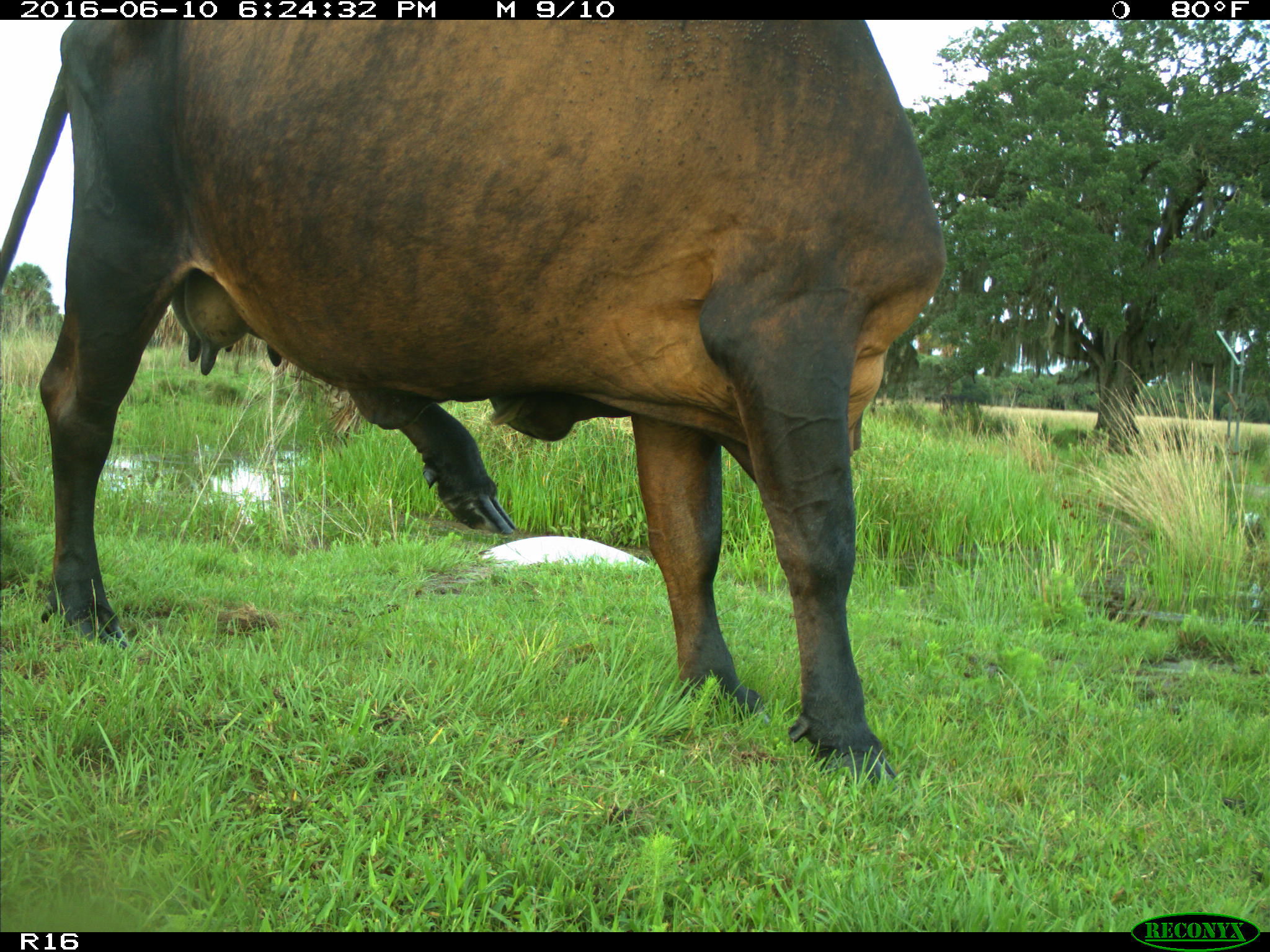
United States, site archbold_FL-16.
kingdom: Animalia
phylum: Chordata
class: Mammalia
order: Artiodactyla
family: Bovidae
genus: Bos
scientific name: Bos taurus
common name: domestic cow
Bos taurus (domestic cow).